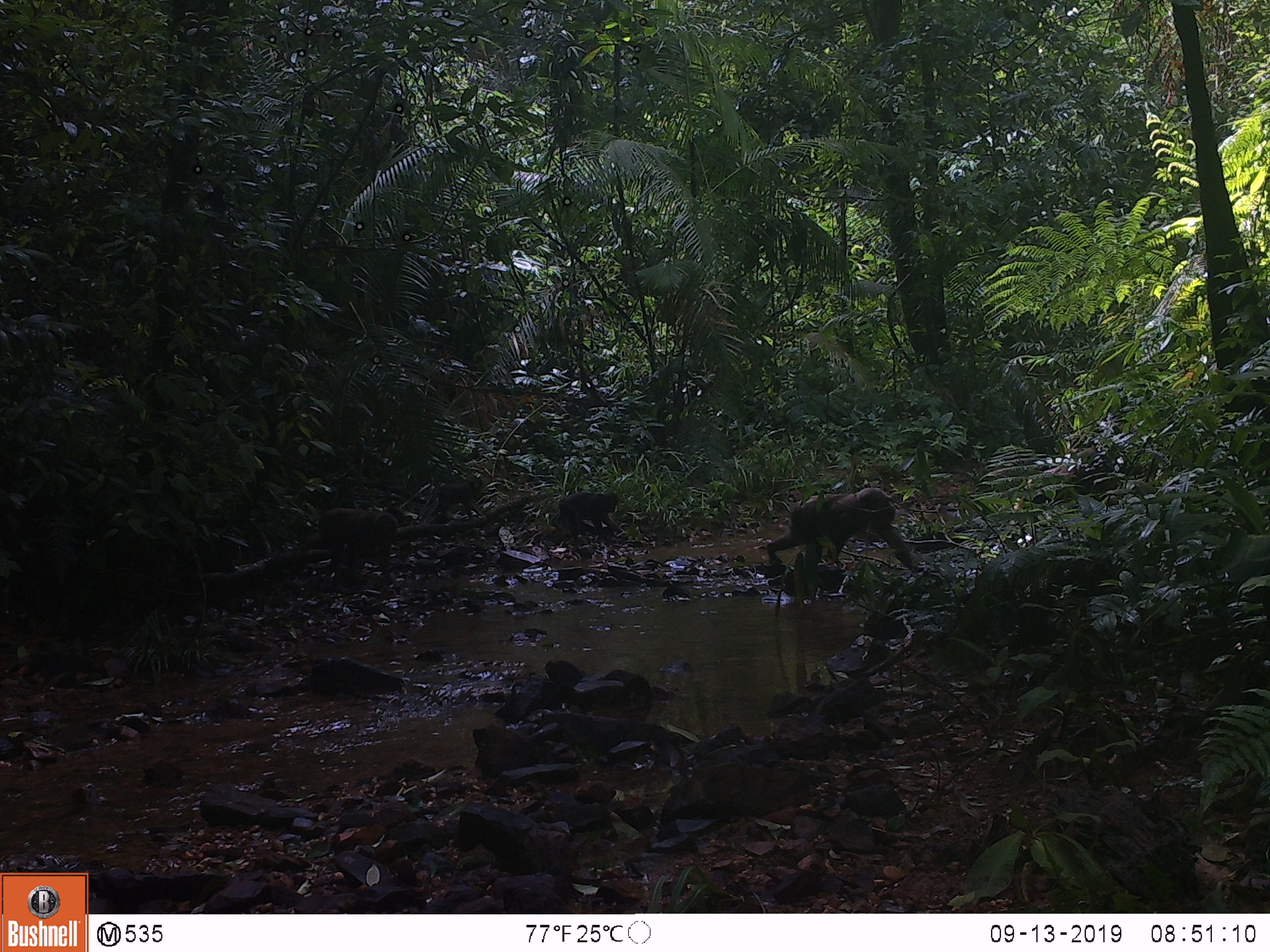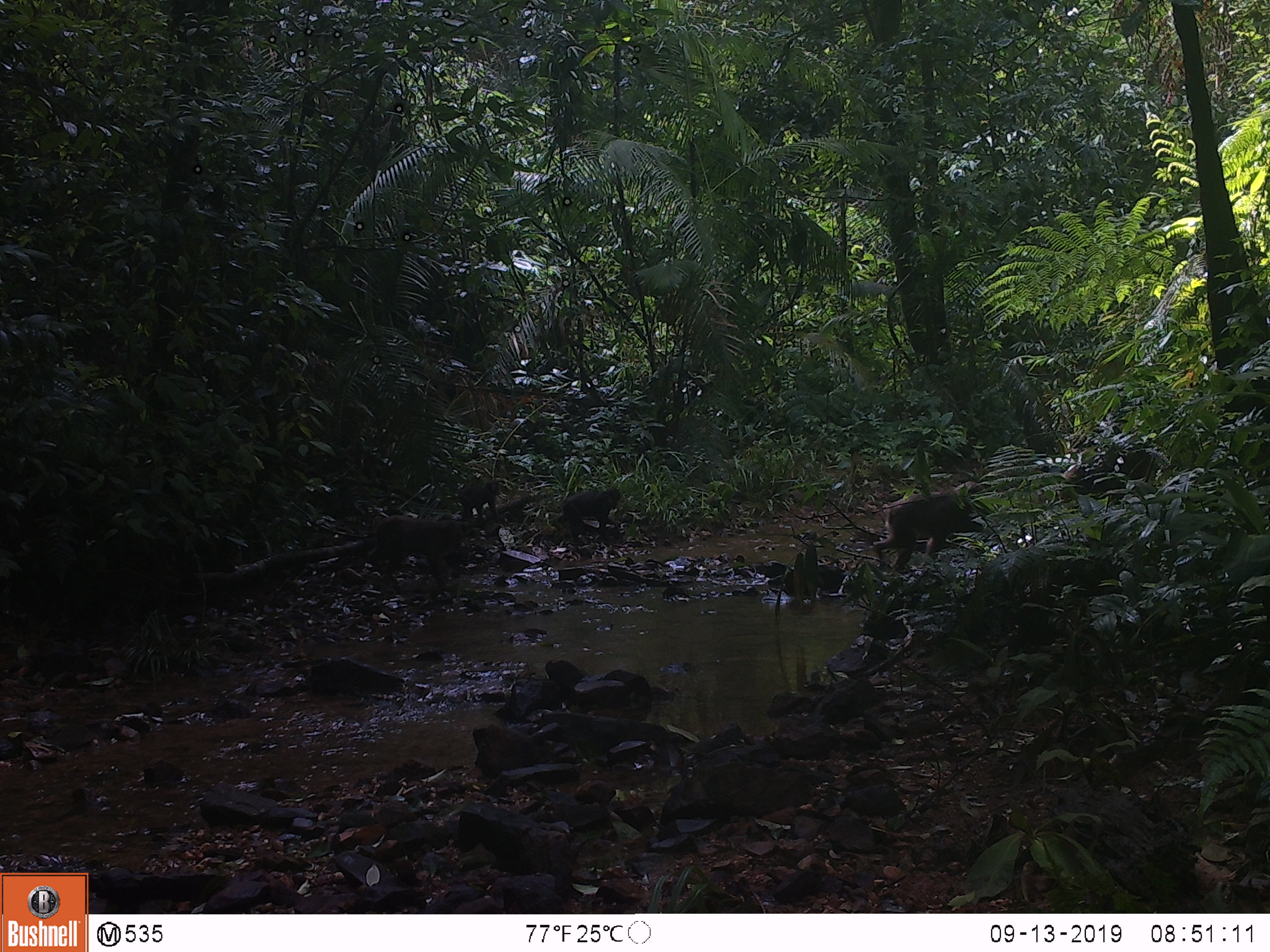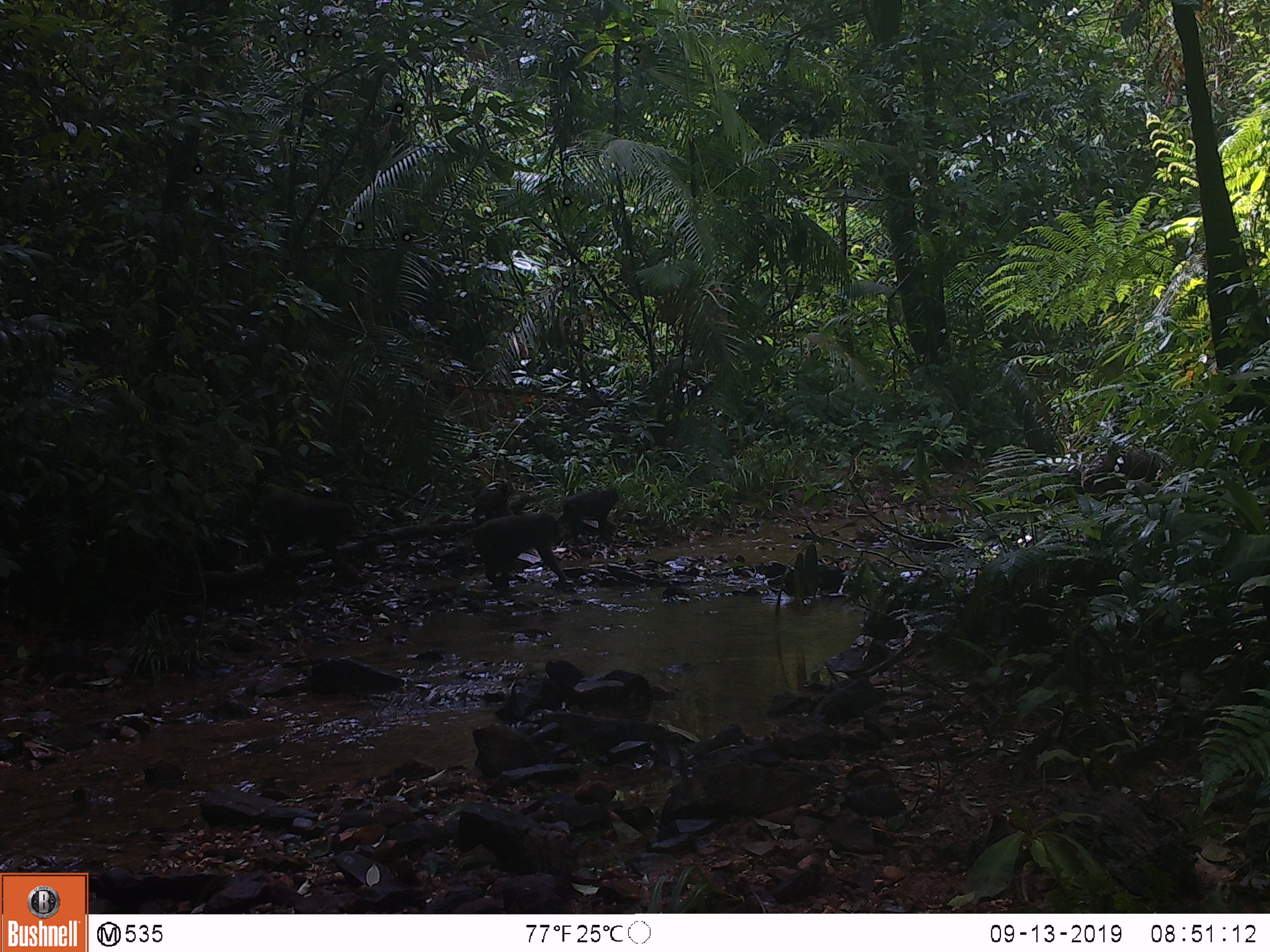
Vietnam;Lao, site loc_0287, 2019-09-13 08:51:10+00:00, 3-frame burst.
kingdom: Animalia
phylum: Chordata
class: Mammalia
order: Primates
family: Cercopithecidae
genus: Macaca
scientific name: Macaca arctoides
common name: stump-tailed macaque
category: stump tailed macaque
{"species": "stump tailed macaque (stump-tailed macaque) (Macaca arctoides)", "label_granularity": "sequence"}